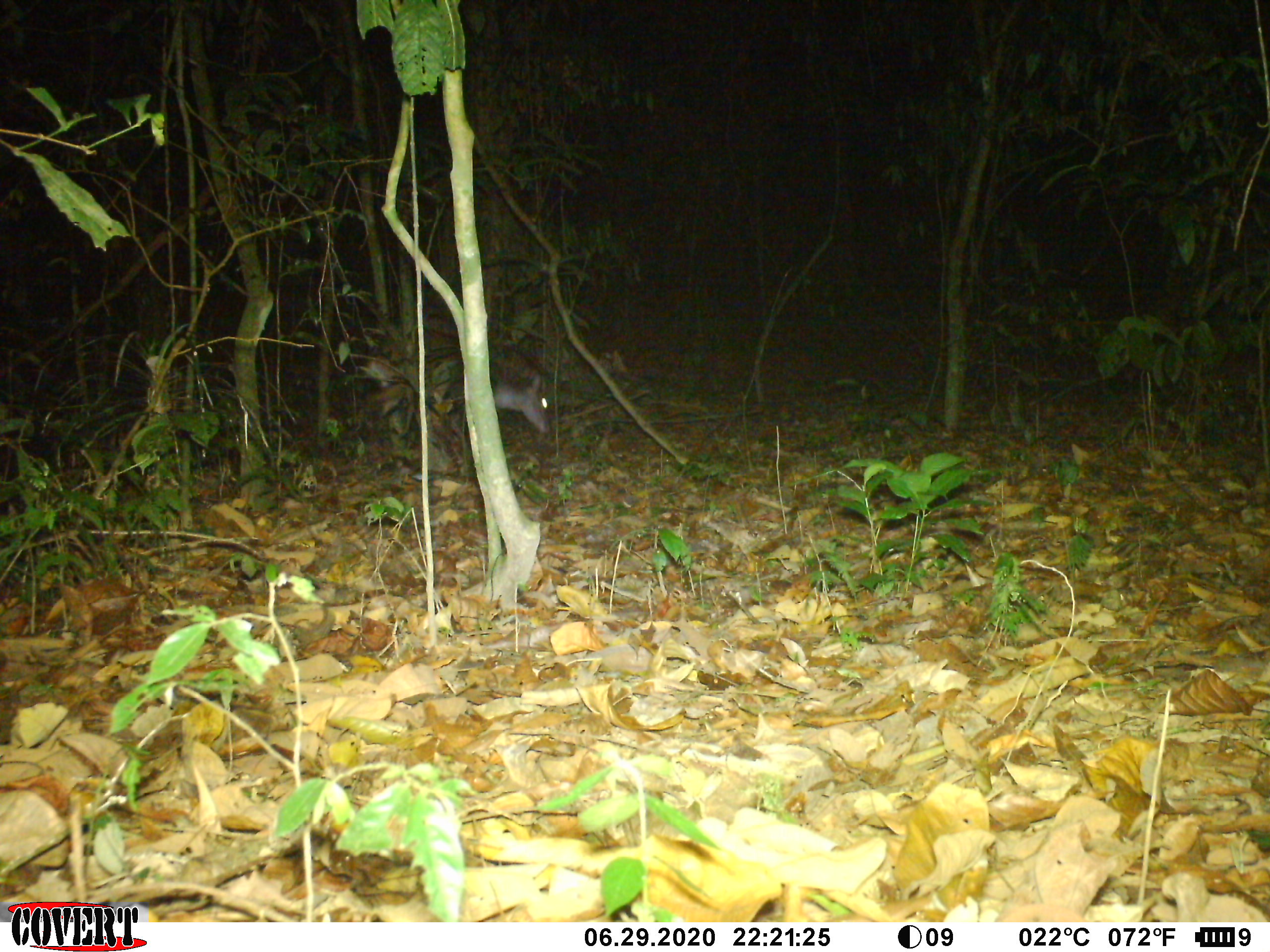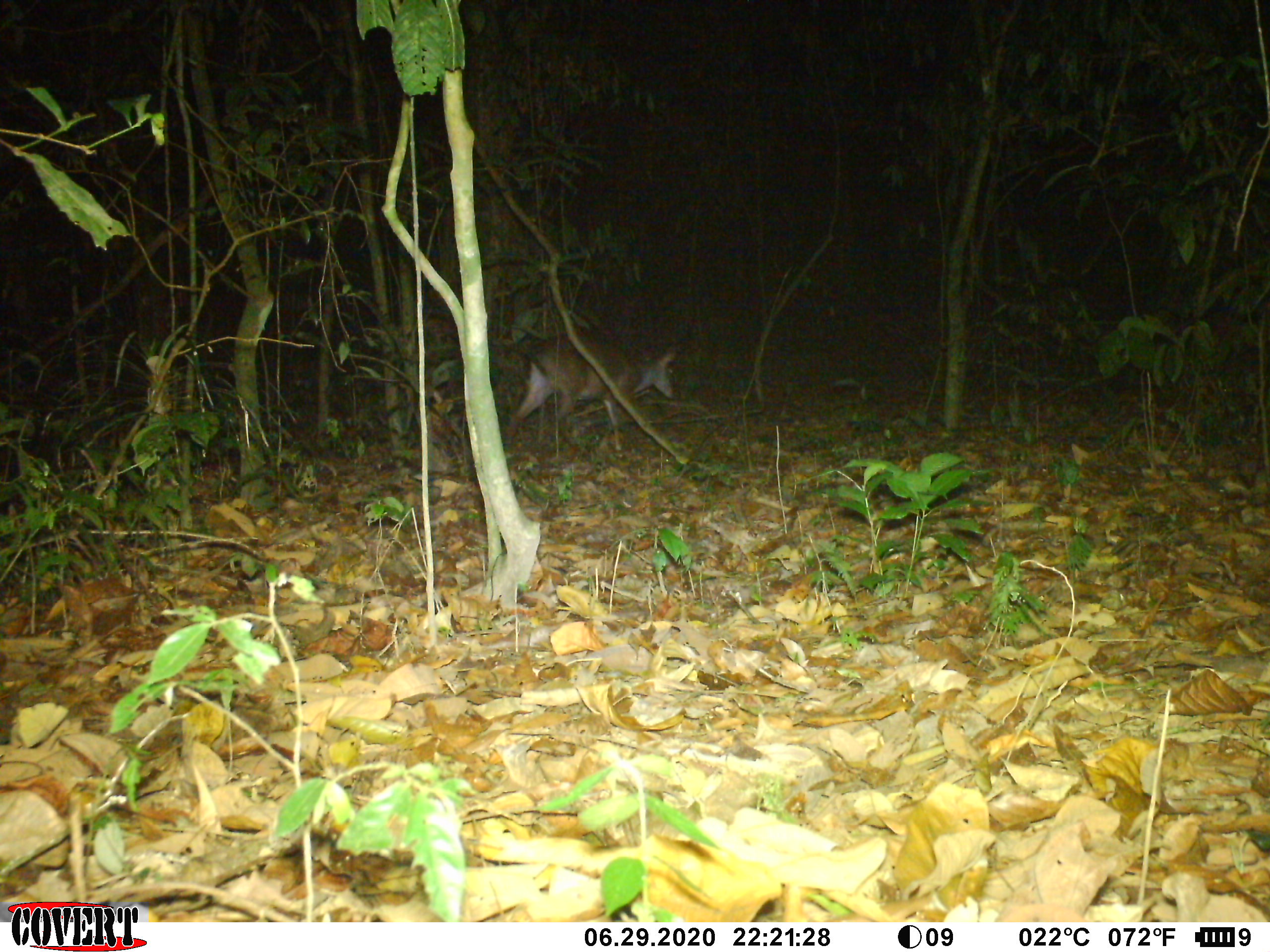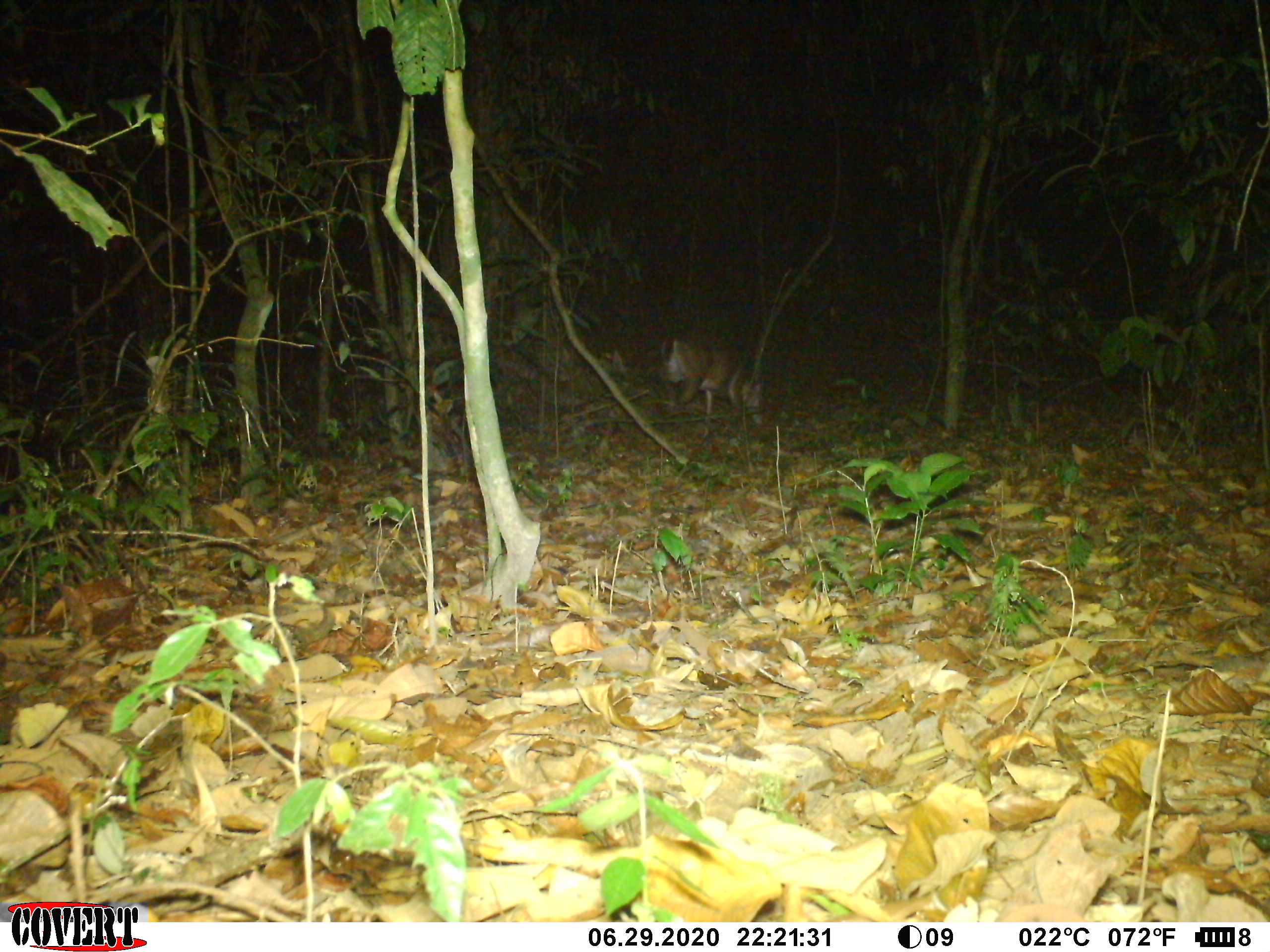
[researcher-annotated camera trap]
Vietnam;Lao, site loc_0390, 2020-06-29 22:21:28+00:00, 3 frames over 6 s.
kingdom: Animalia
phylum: Chordata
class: Mammalia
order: Artiodactyla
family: Cervidae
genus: Muntiacus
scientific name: Muntiacus vuquangensis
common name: large-antlered muntjac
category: large antlered muntjac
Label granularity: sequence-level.